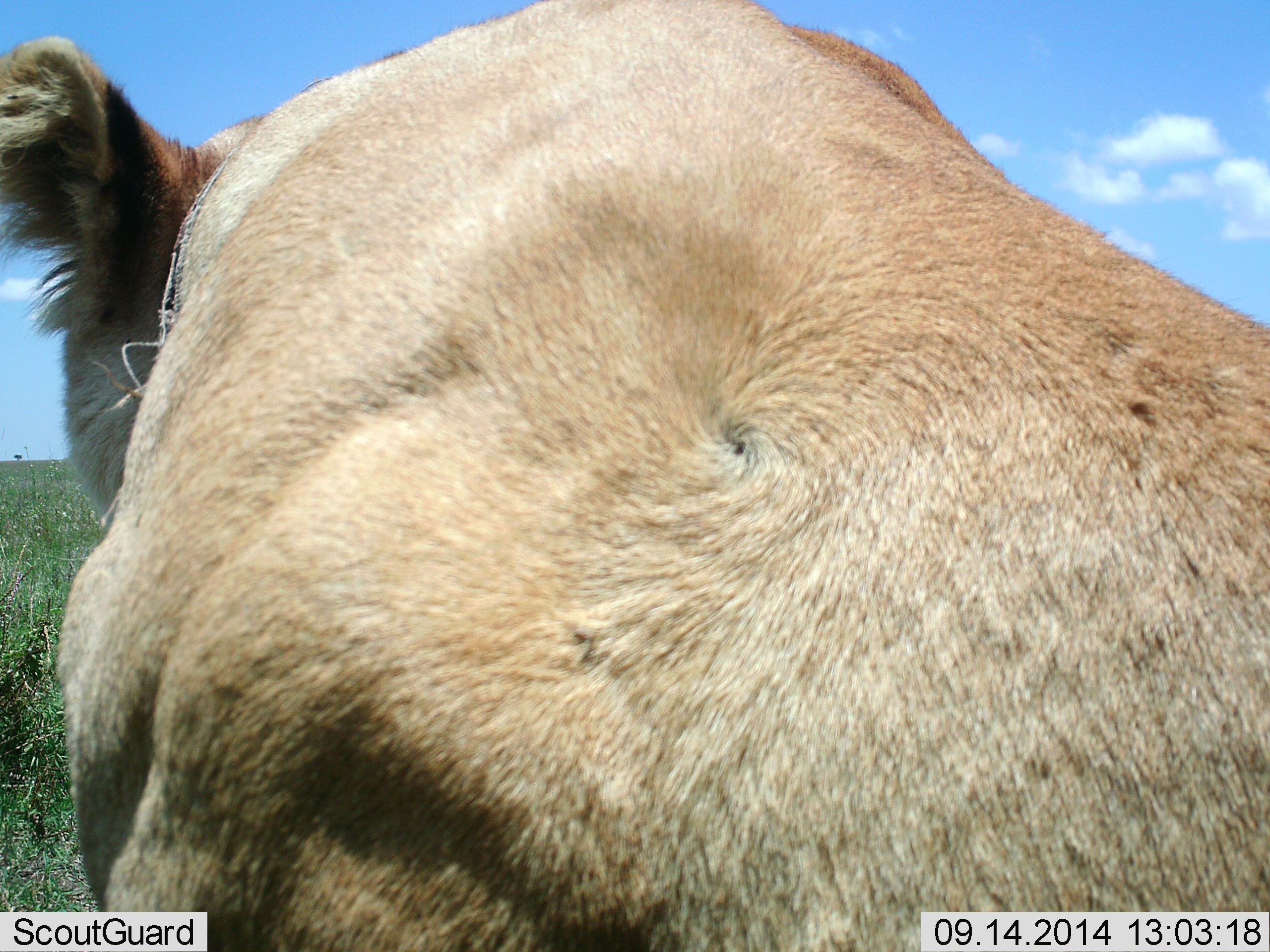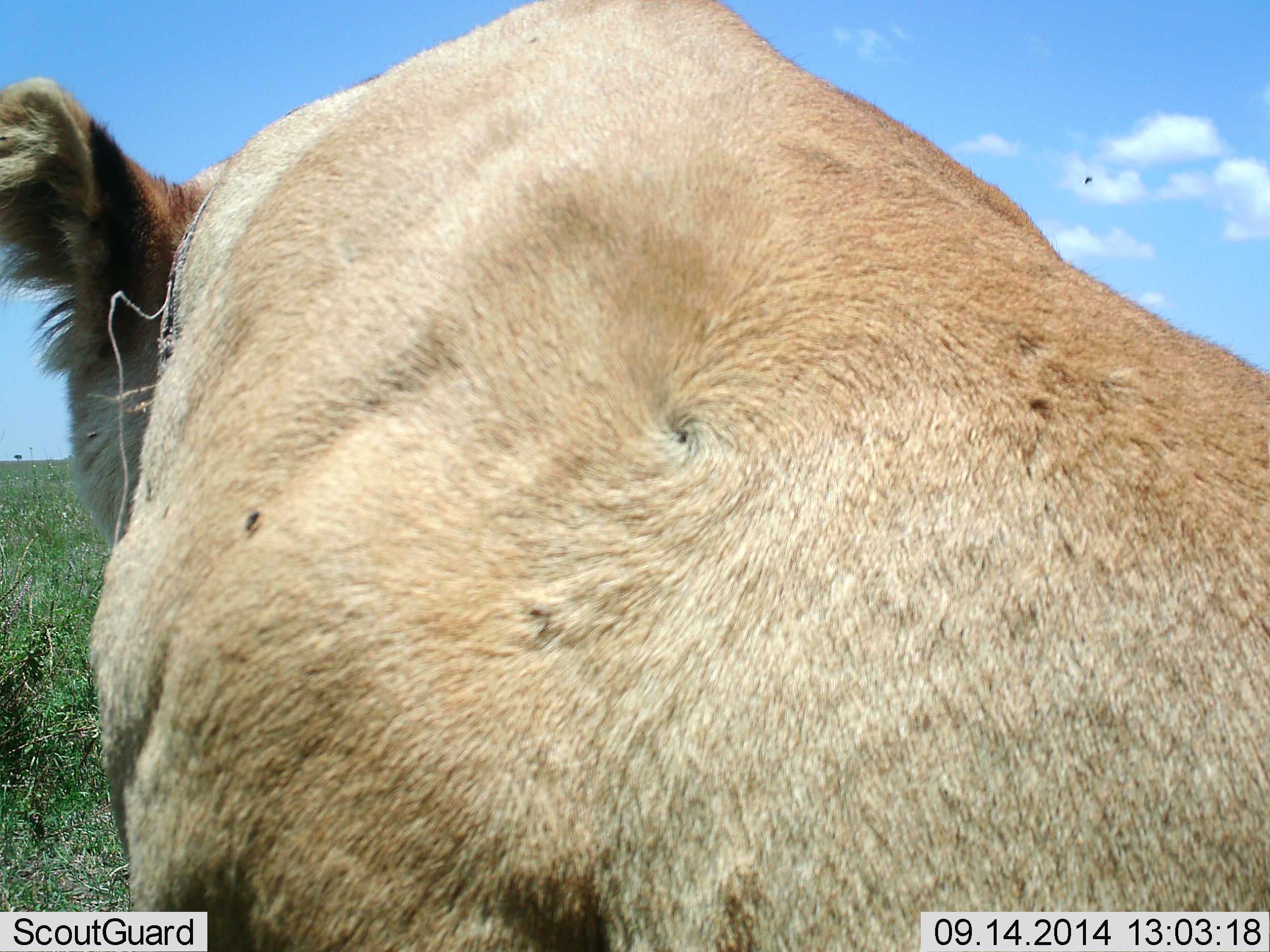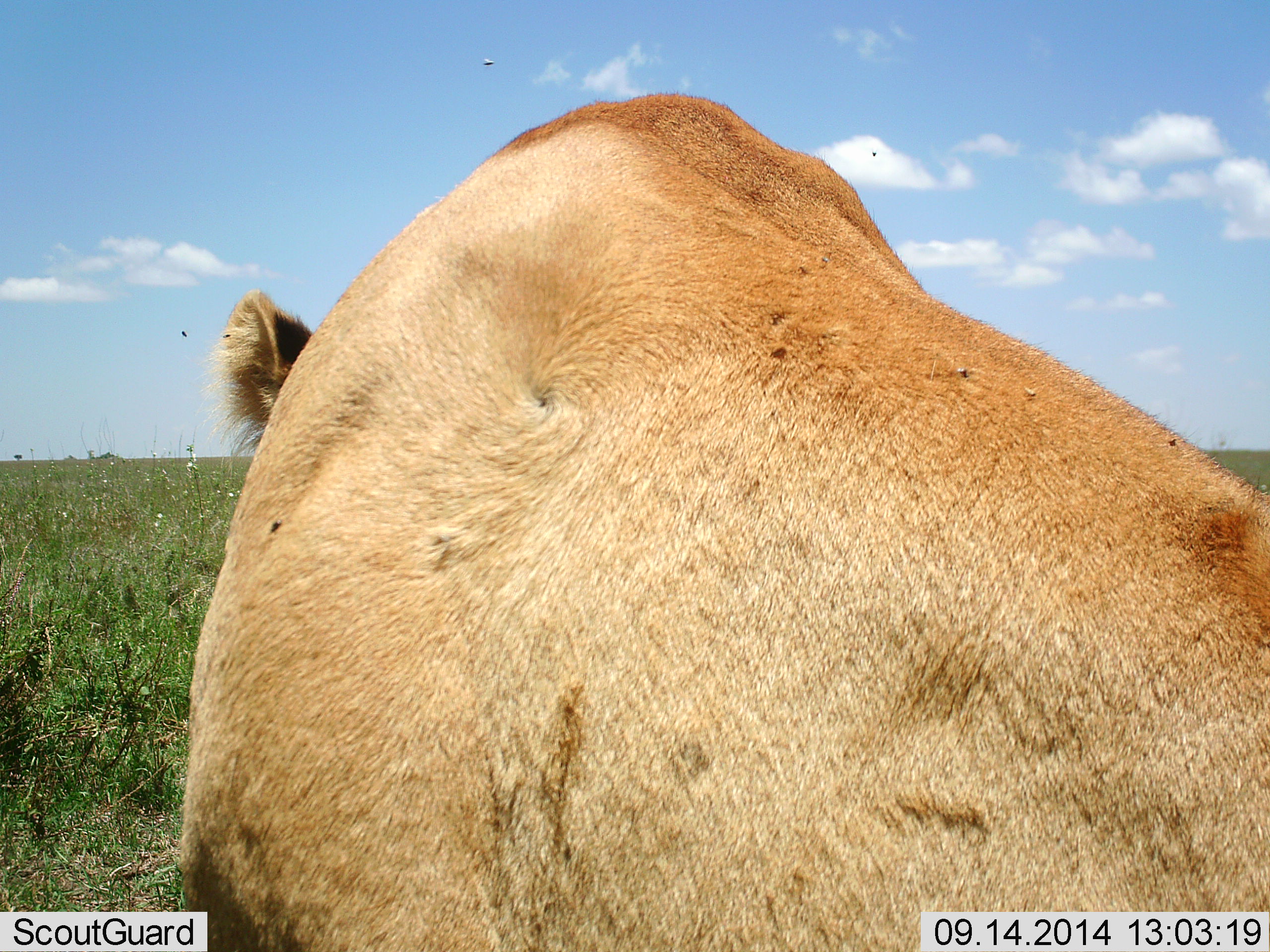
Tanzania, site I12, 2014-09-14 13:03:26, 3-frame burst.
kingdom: Animalia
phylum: Chordata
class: Mammalia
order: Carnivora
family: Felidae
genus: Panthera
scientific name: Panthera leo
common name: lion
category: lionfemale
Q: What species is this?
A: Lionfemale (lion) (Panthera leo).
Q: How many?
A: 1.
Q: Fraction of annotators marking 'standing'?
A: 42%.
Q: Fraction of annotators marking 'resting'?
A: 42%.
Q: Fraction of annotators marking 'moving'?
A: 17%.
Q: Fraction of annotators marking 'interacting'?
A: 0%.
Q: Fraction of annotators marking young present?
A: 0%.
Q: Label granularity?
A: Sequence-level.